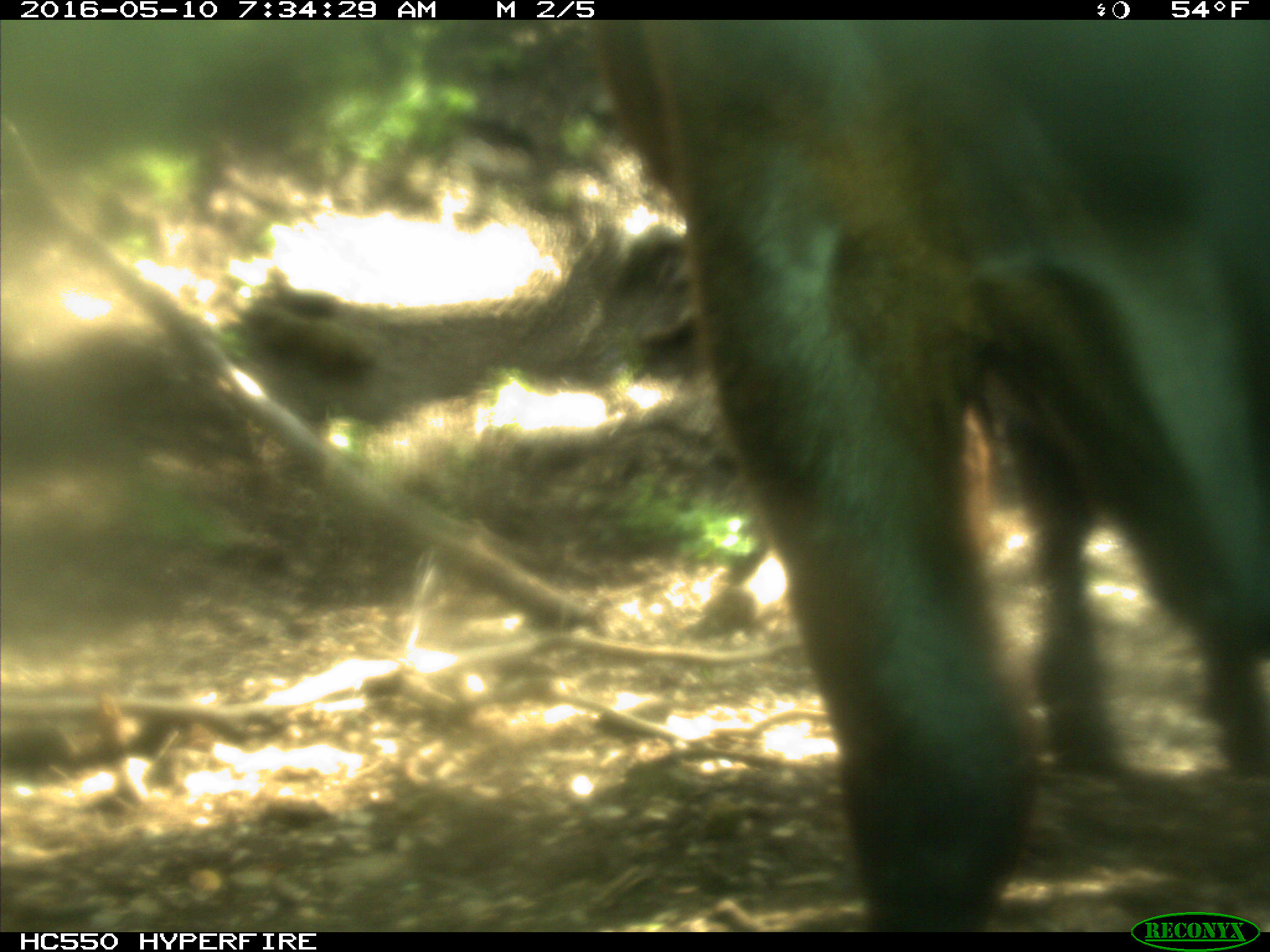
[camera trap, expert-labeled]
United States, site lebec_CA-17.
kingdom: Animalia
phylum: Chordata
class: Mammalia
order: Artiodactyla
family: Bovidae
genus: Bos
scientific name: Bos taurus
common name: domestic cow